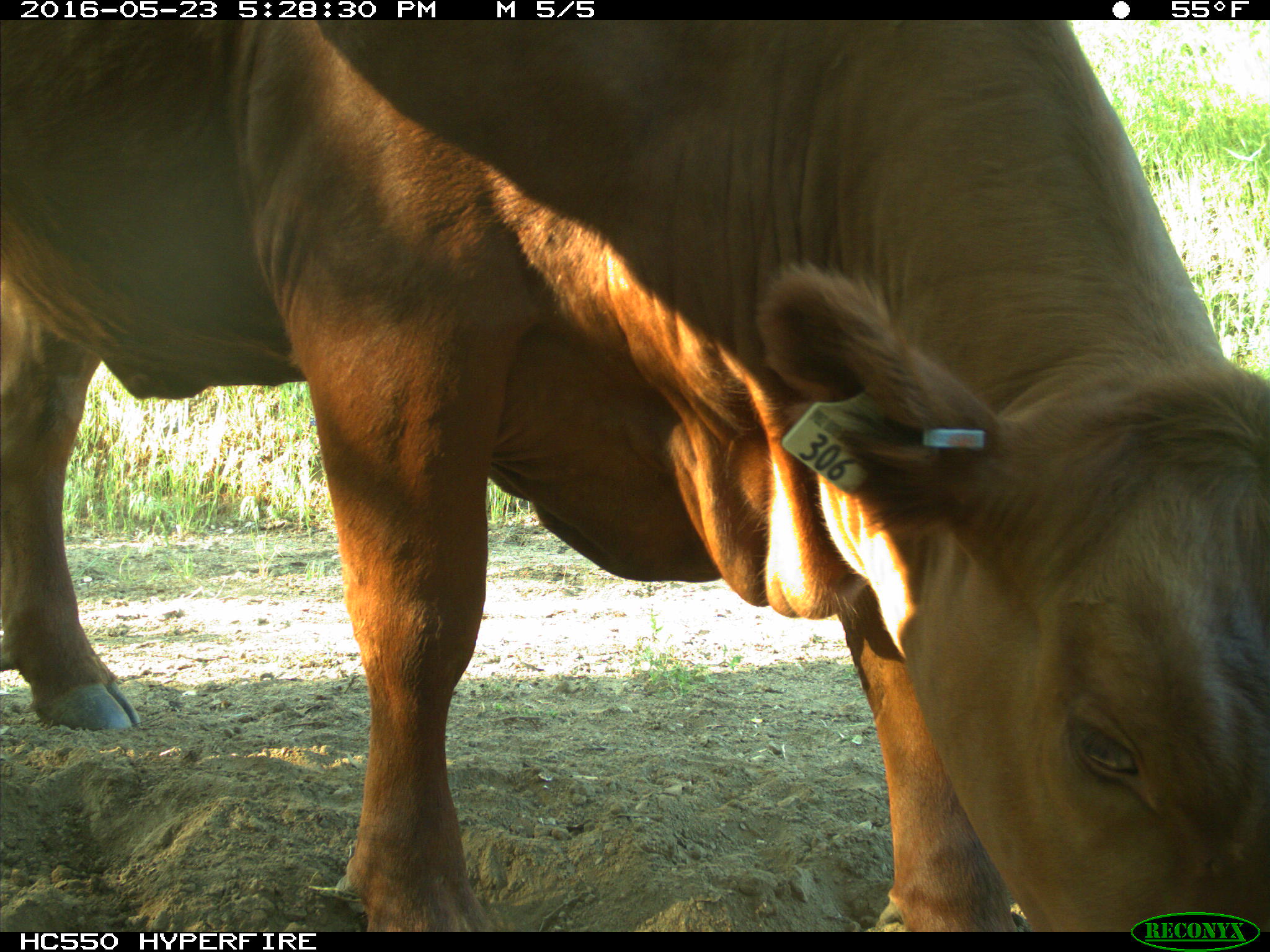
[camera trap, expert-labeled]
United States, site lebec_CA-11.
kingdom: Animalia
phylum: Chordata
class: Mammalia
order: Artiodactyla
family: Bovidae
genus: Bos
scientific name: Bos taurus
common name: domestic cow